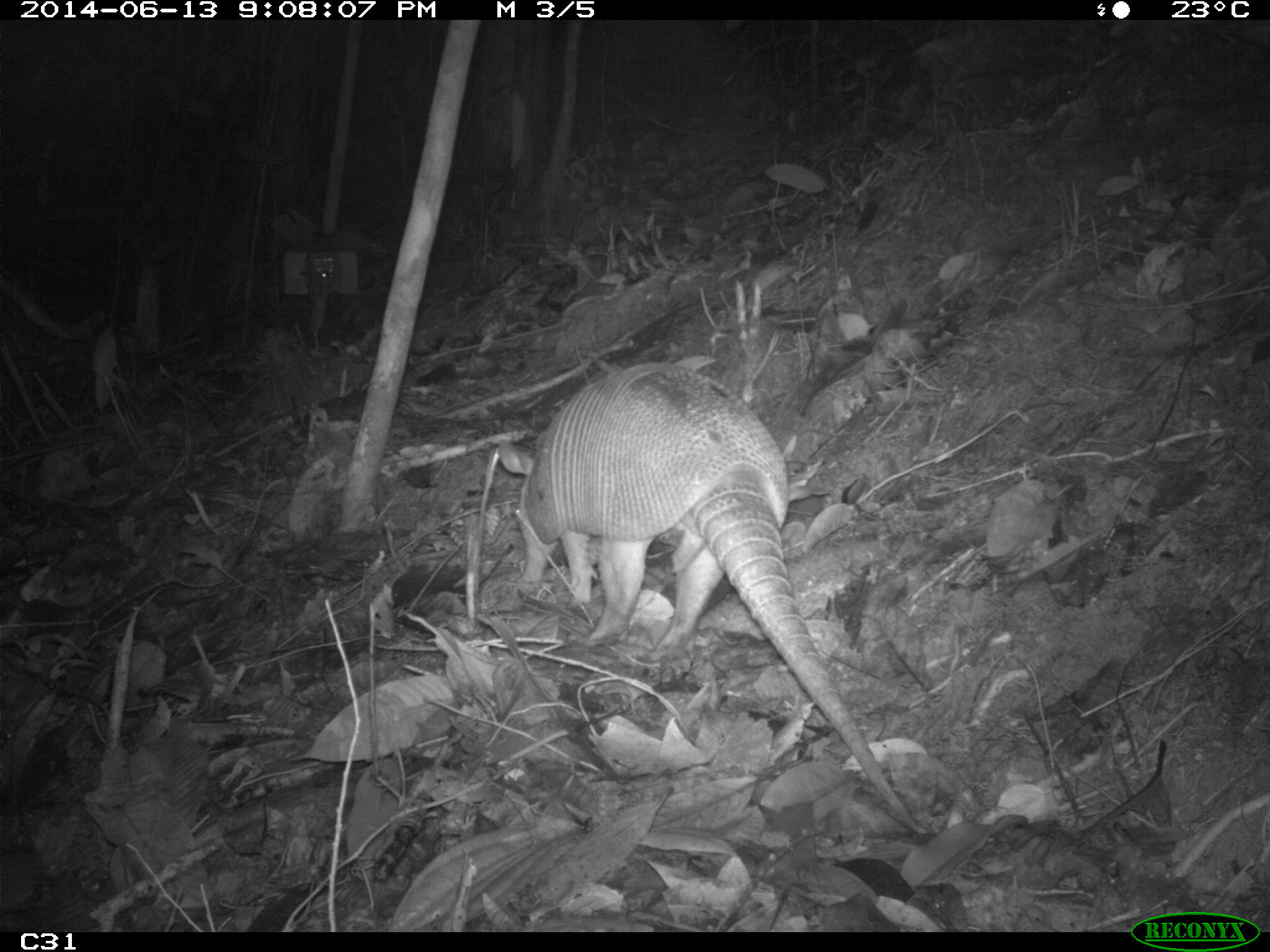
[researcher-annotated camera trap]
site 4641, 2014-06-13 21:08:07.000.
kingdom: Animalia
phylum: Chordata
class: Mammalia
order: Cingulata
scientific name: Cingulata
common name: armadillo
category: unknown armadillo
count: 1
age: adult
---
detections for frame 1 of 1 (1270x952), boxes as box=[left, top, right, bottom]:
unknown armadillo: box=[491, 363, 926, 832]